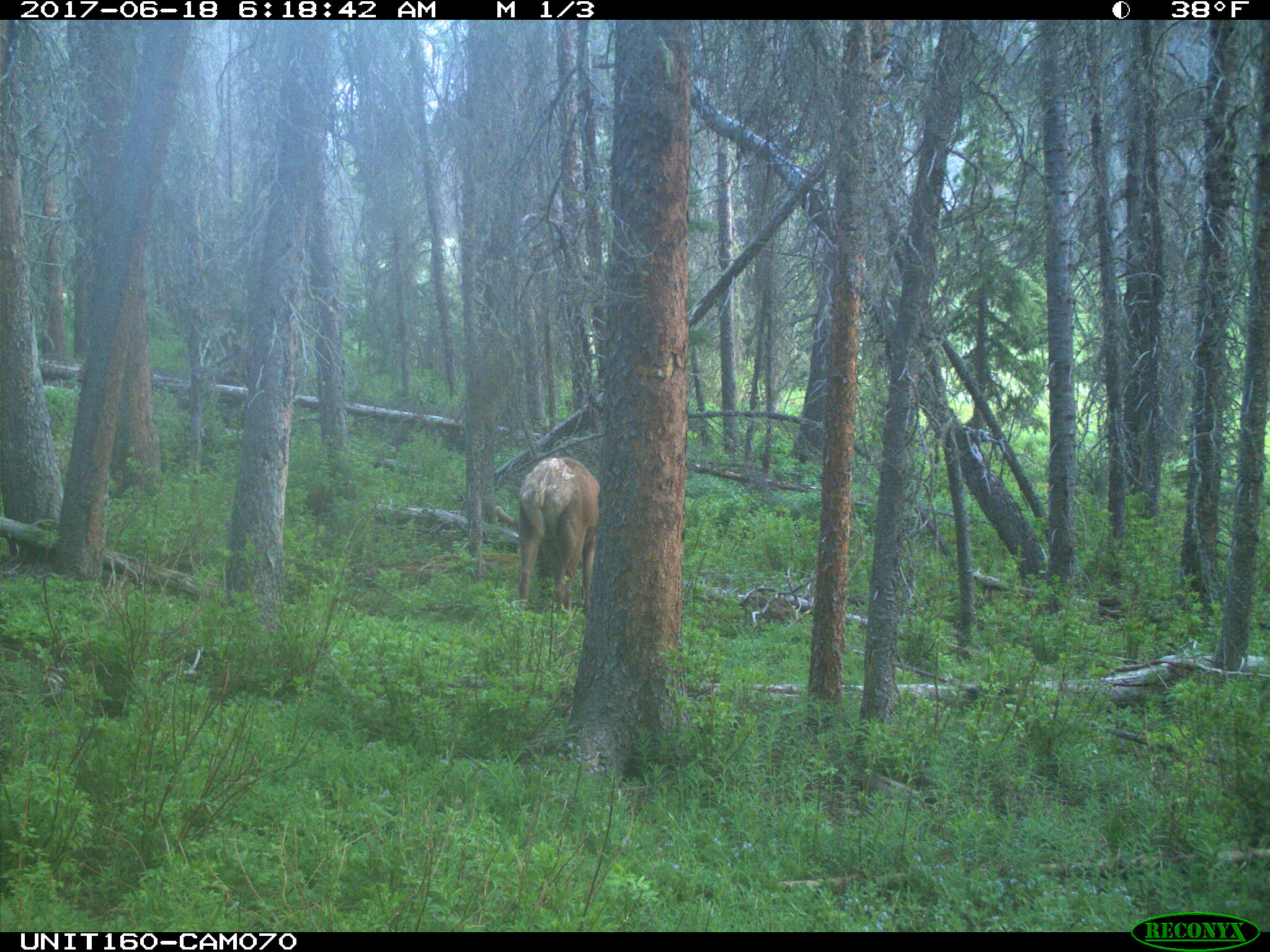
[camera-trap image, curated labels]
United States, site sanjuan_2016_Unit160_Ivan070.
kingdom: Animalia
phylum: Chordata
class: Mammalia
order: Artiodactyla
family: Cervidae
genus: Cervus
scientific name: Cervus elaphus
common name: red deer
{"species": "Cervus elaphus (red deer)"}